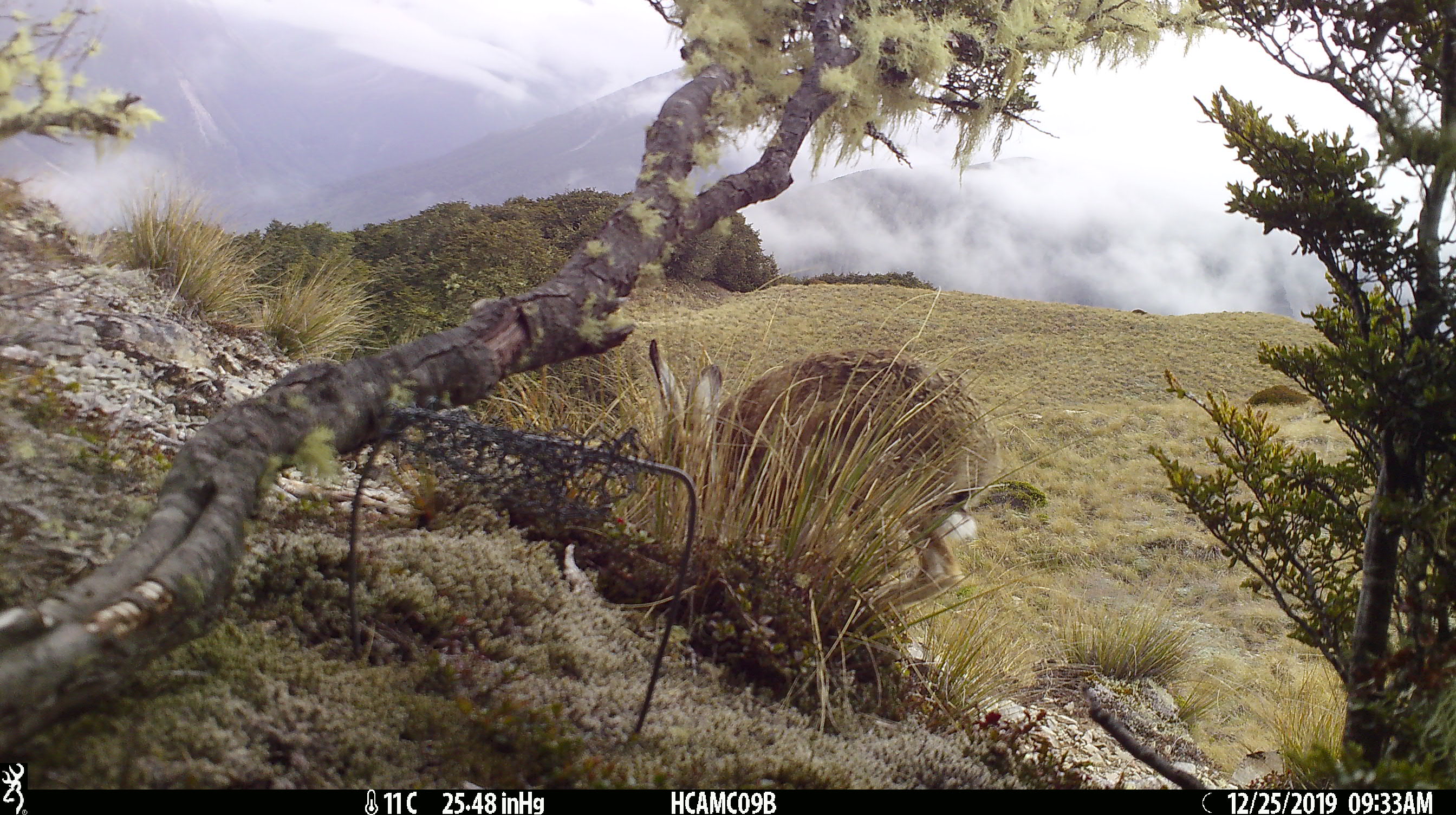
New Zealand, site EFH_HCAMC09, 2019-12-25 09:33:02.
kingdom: Animalia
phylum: Chordata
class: Mammalia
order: Lagomorpha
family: Leporidae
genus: Lepus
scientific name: Lepus europaeus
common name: brown hare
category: hare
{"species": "hare (brown hare) (Lepus europaeus)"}